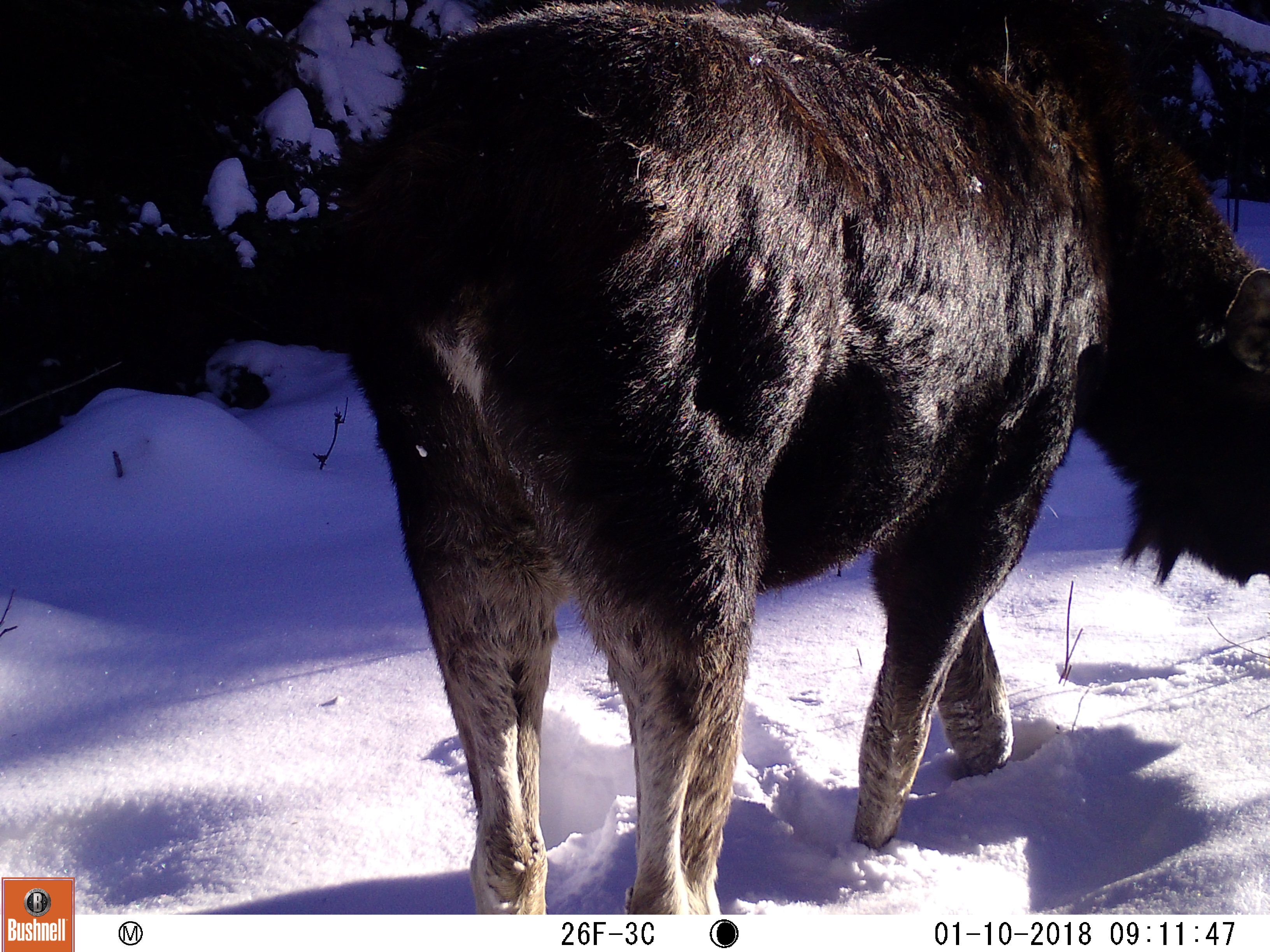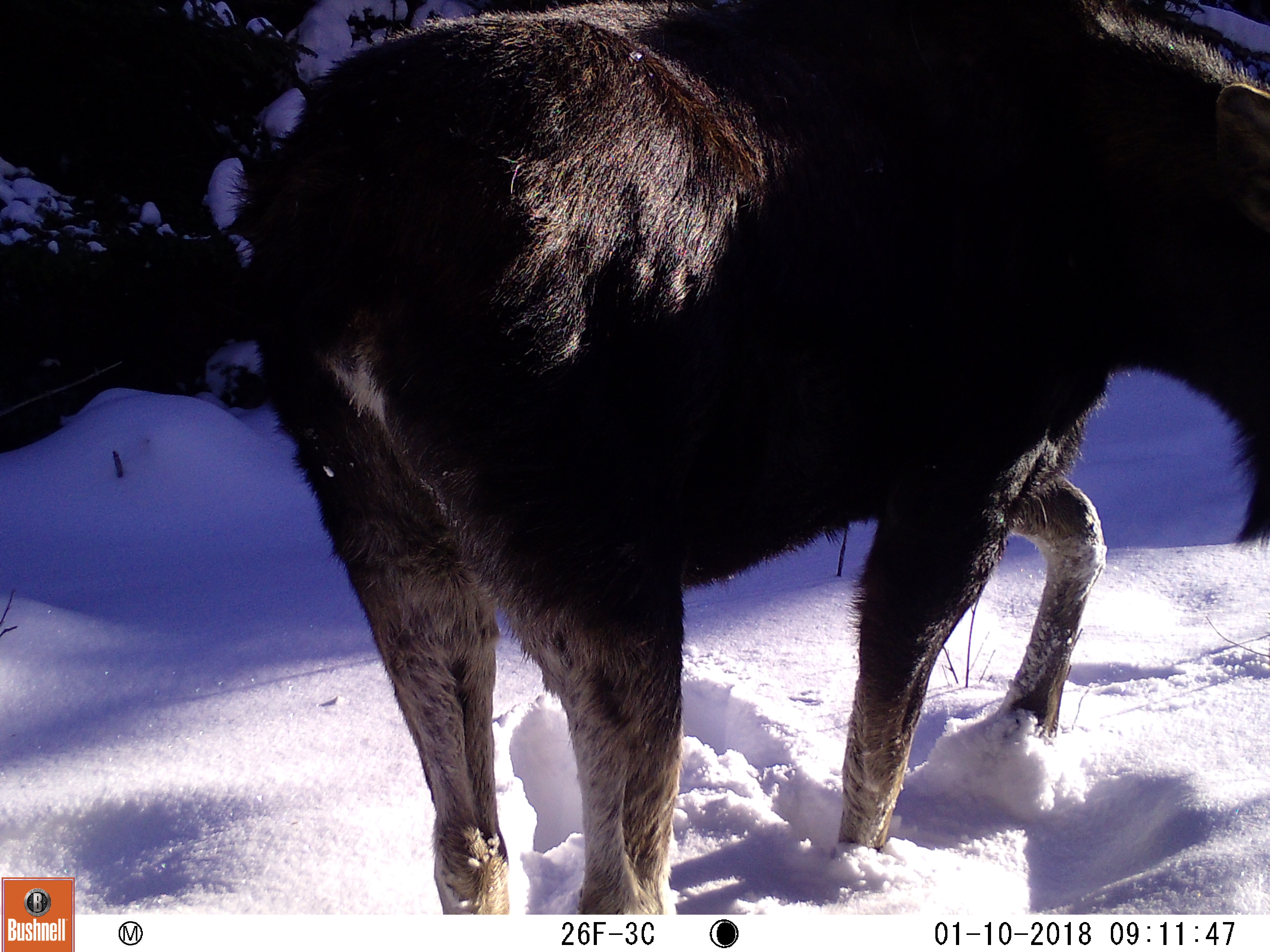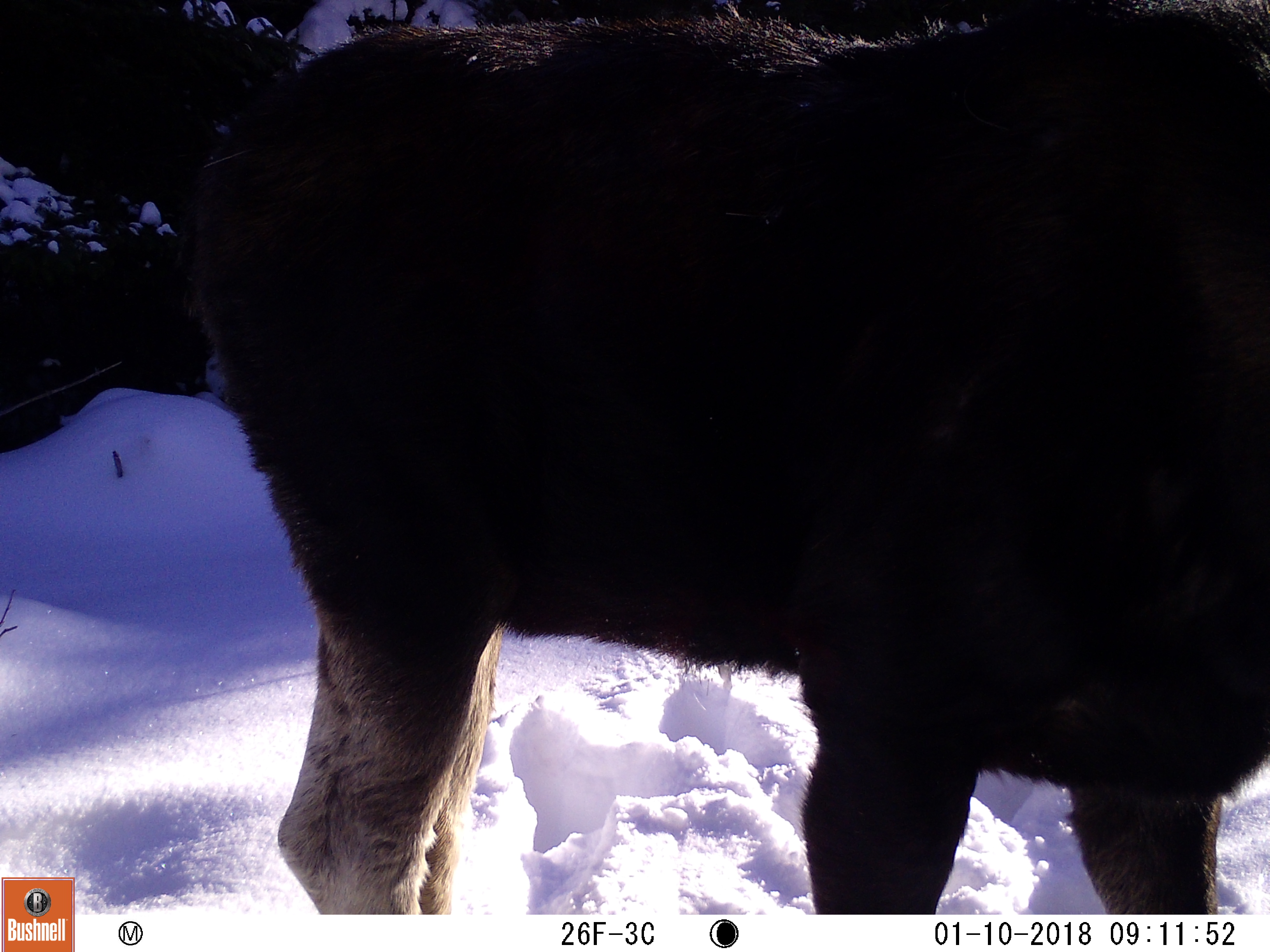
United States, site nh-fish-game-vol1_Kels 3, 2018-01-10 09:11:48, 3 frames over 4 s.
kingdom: Animalia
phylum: Chordata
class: Mammalia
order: Artiodactyla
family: Cervidae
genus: Alces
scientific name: Alces alces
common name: moose